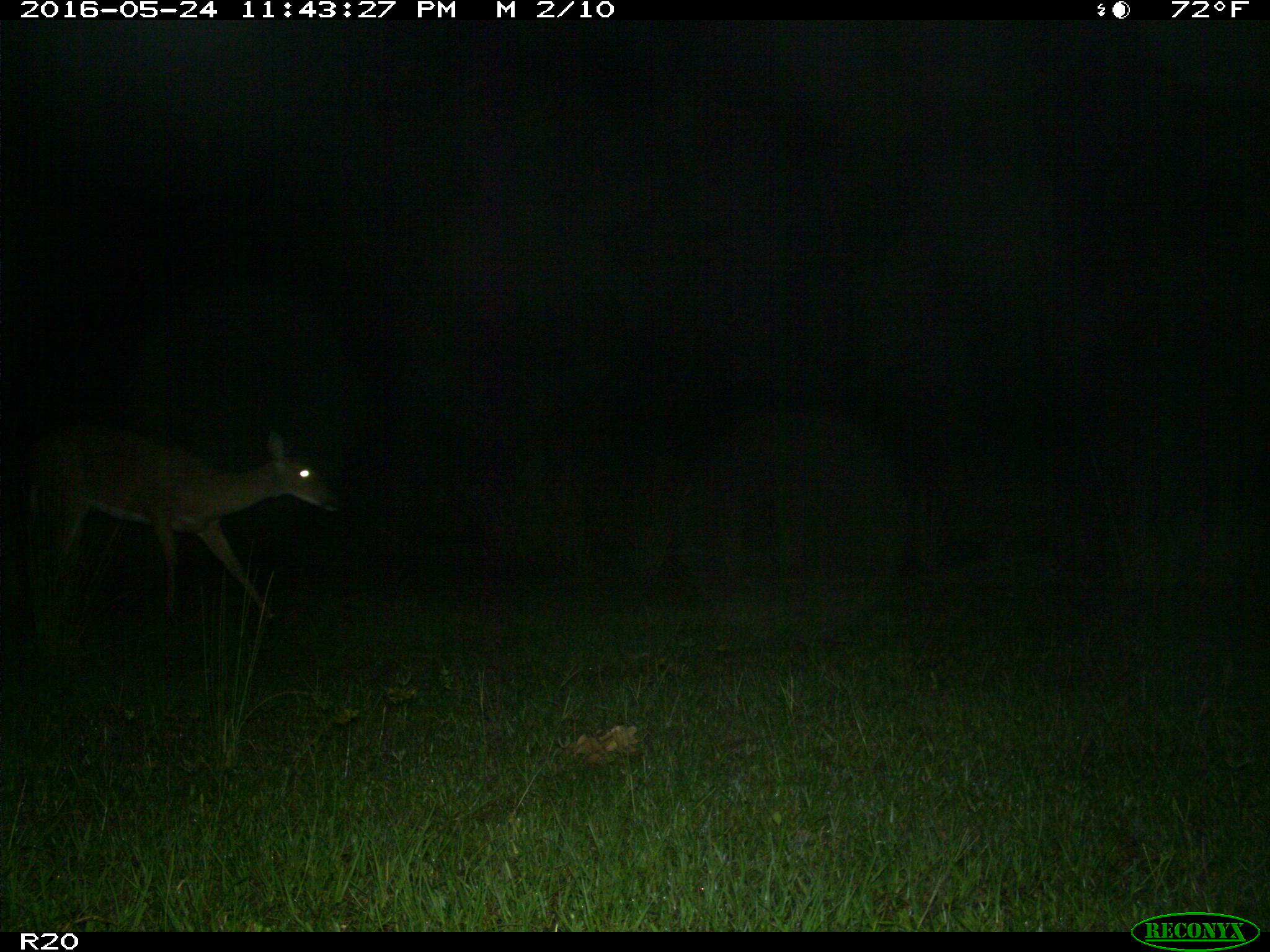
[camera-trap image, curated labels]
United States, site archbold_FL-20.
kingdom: Animalia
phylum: Chordata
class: Mammalia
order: Artiodactyla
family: Cervidae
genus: Odocoileus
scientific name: Odocoileus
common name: deer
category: unidentified deer